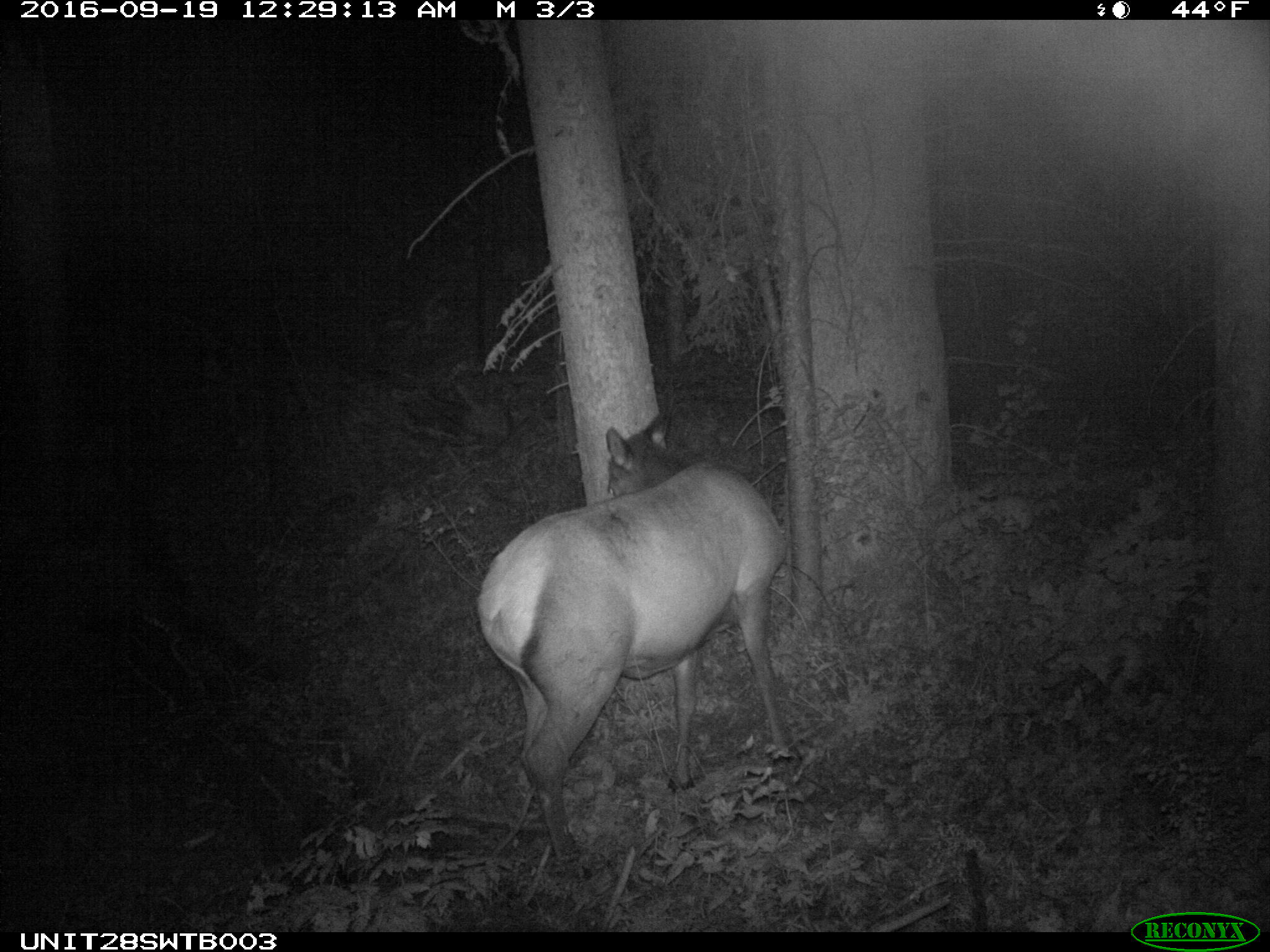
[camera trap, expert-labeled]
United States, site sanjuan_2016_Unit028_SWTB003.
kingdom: Animalia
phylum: Chordata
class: Mammalia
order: Artiodactyla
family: Cervidae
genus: Cervus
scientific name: Cervus elaphus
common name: red deer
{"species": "Cervus elaphus (red deer)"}